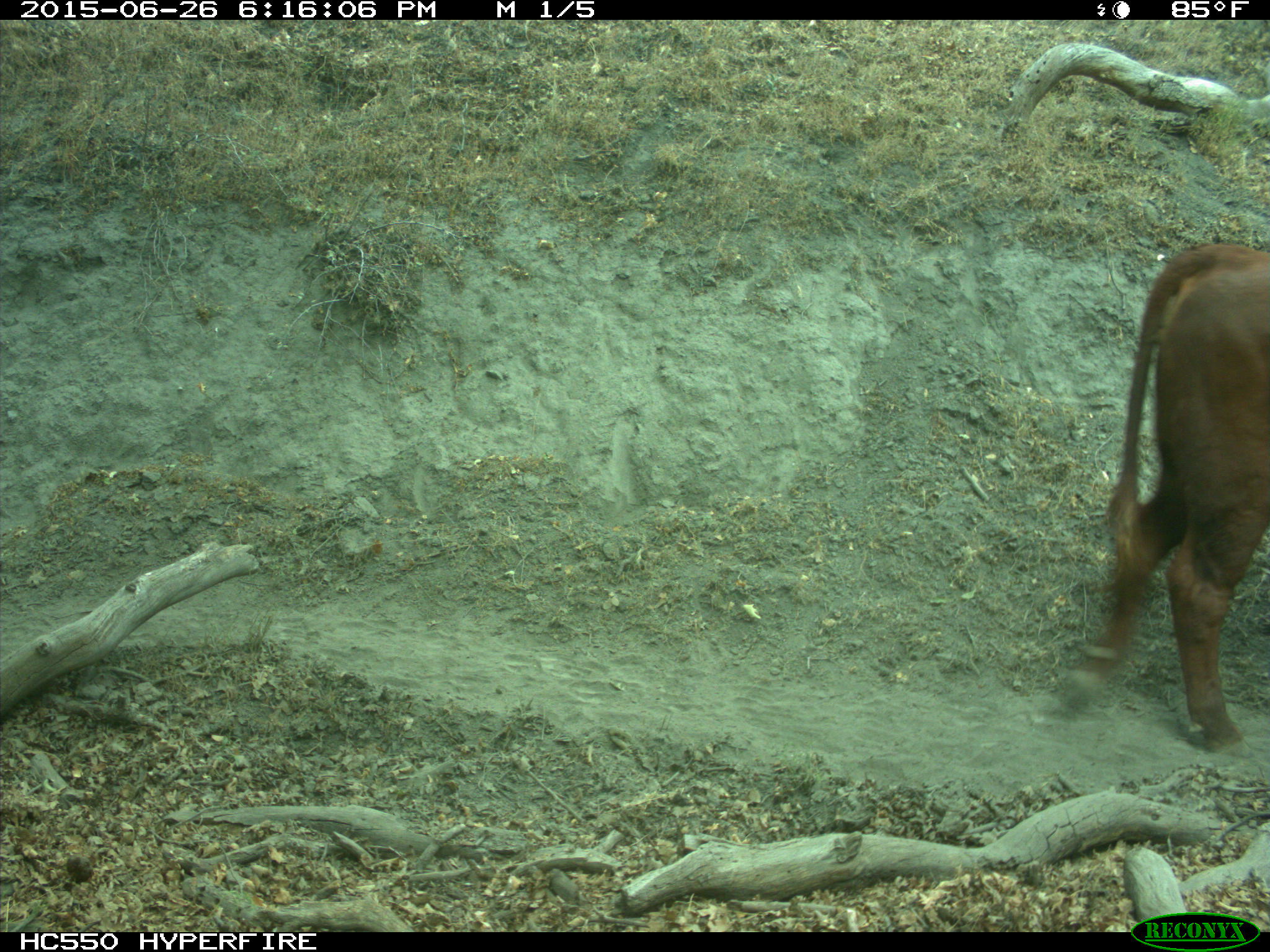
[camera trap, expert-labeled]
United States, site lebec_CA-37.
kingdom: Animalia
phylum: Chordata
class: Mammalia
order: Artiodactyla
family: Bovidae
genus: Bos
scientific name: Bos taurus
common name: domestic cow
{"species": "Bos taurus (domestic cow)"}